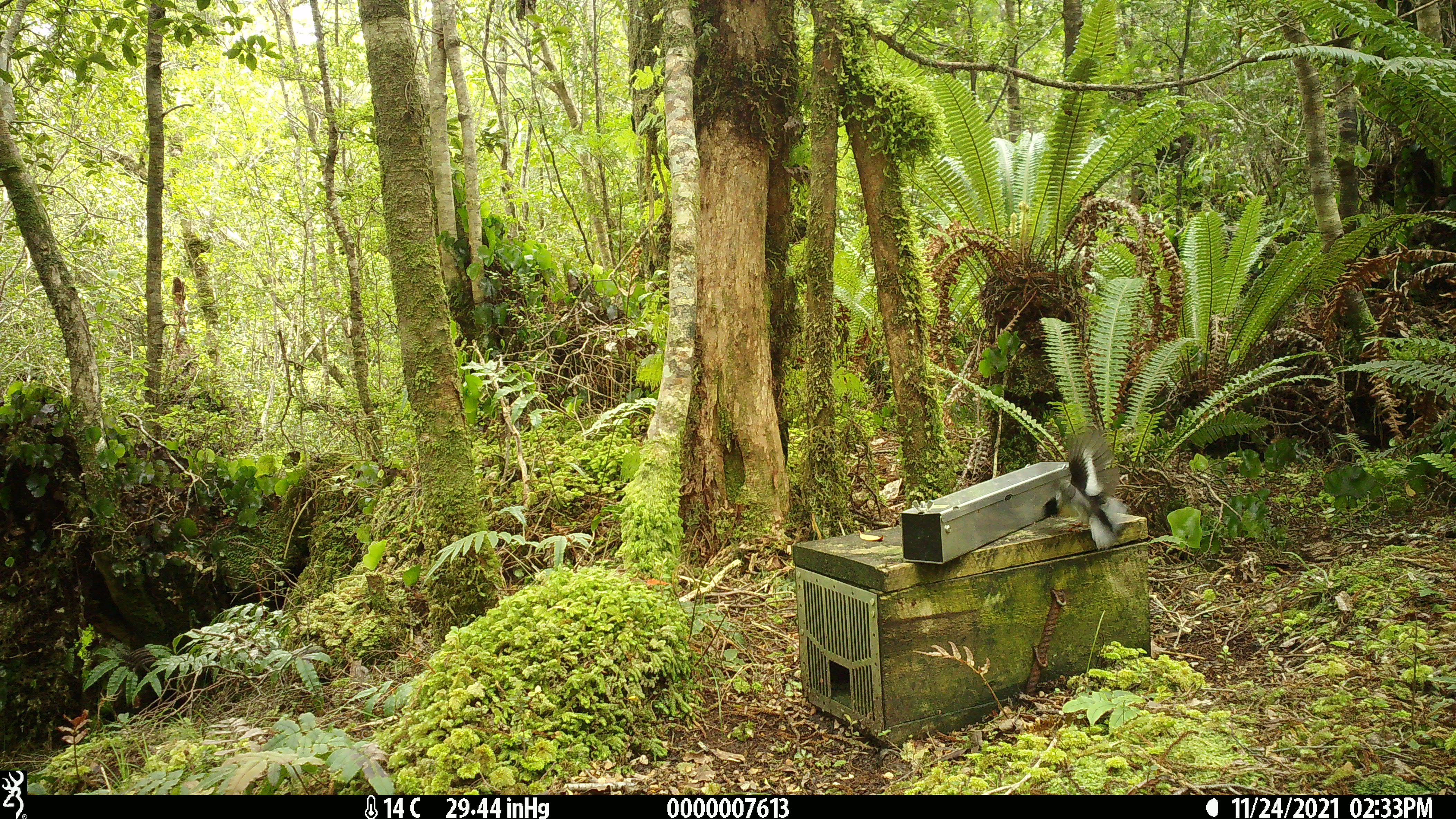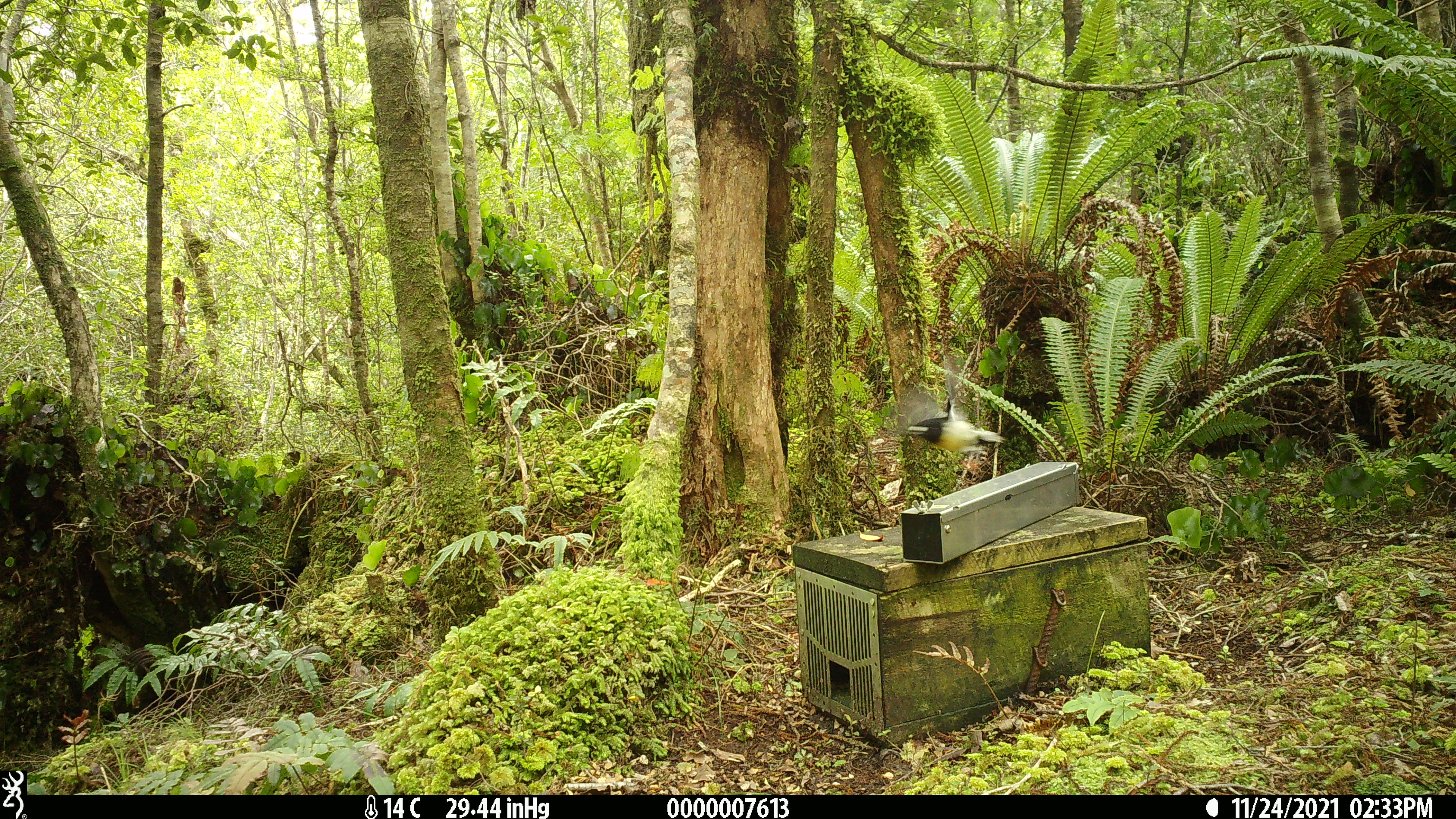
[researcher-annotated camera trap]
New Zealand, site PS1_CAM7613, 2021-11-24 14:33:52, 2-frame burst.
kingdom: Animalia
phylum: Chordata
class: Aves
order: Passeriformes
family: Petroicidae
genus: Petroica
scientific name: Petroica macrocephala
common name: tomtit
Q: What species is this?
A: Tomtit (Petroica macrocephala).